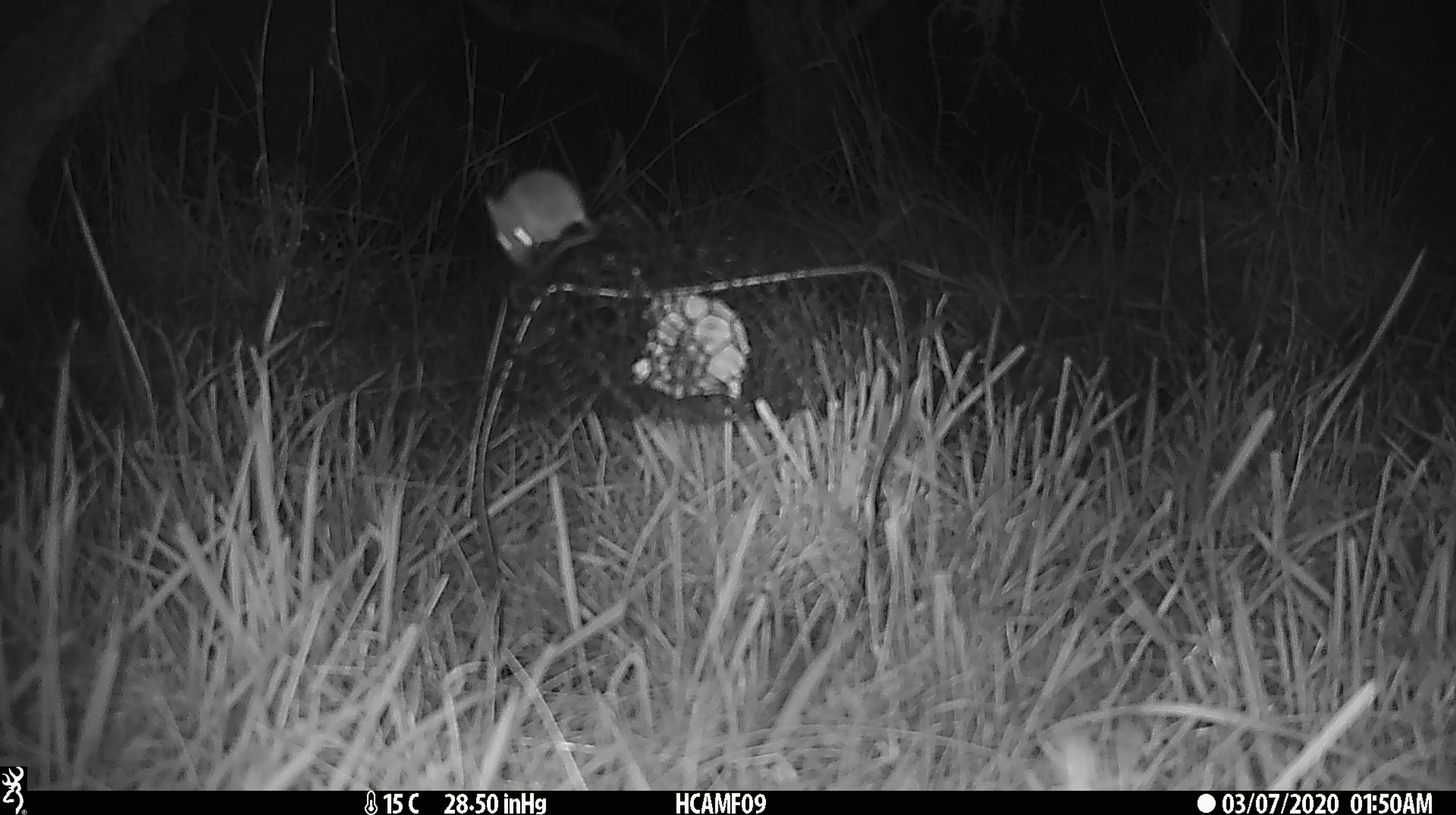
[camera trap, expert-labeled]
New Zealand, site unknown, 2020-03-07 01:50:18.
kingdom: Animalia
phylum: Chordata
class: Mammalia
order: Rodentia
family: Muridae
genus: Mus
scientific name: Mus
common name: mouse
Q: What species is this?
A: Mouse (Mus).